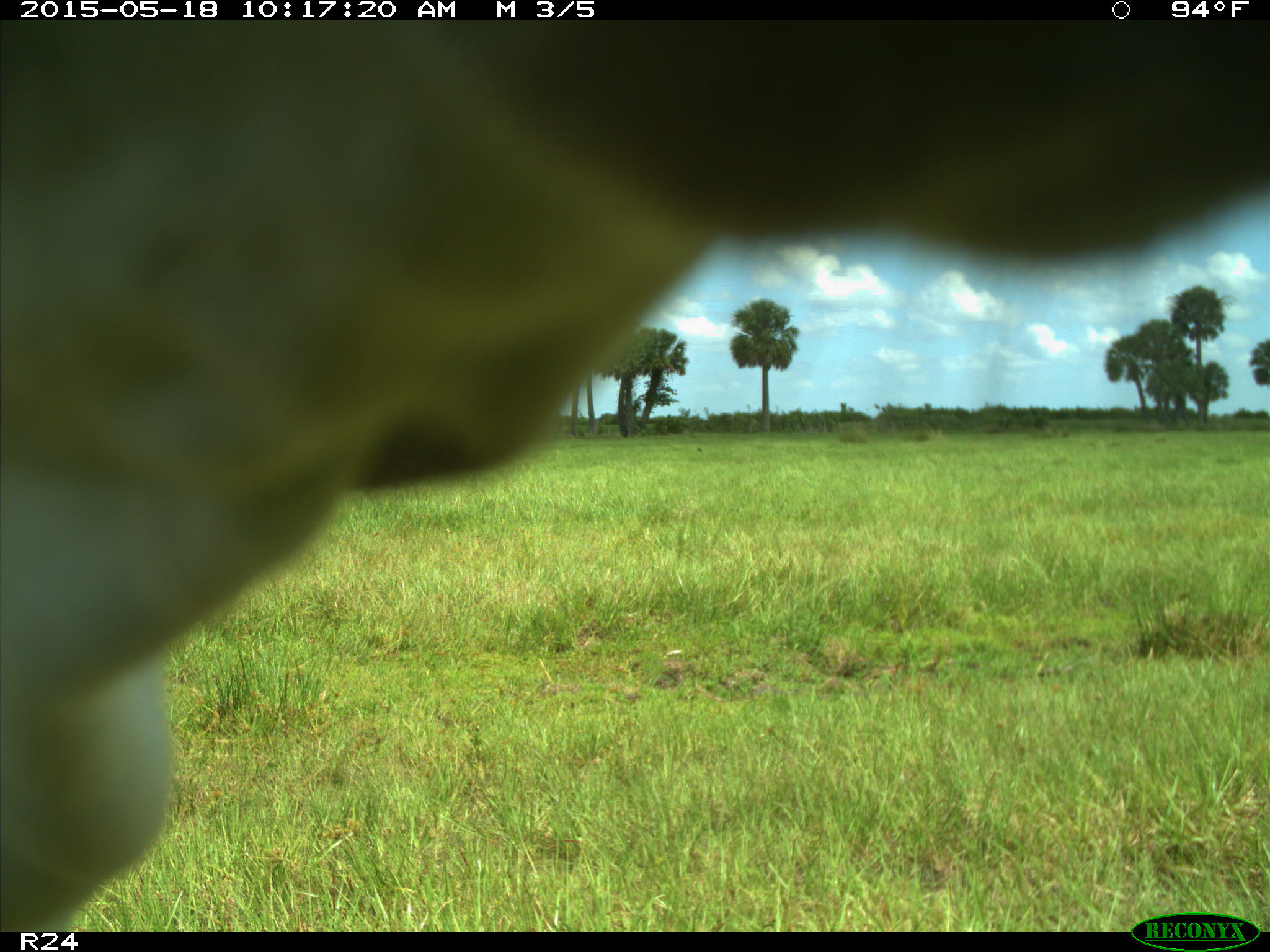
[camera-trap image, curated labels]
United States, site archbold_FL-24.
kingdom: Animalia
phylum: Chordata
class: Mammalia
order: Artiodactyla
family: Bovidae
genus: Bos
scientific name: Bos taurus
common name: domestic cow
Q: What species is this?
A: Bos taurus (domestic cow).